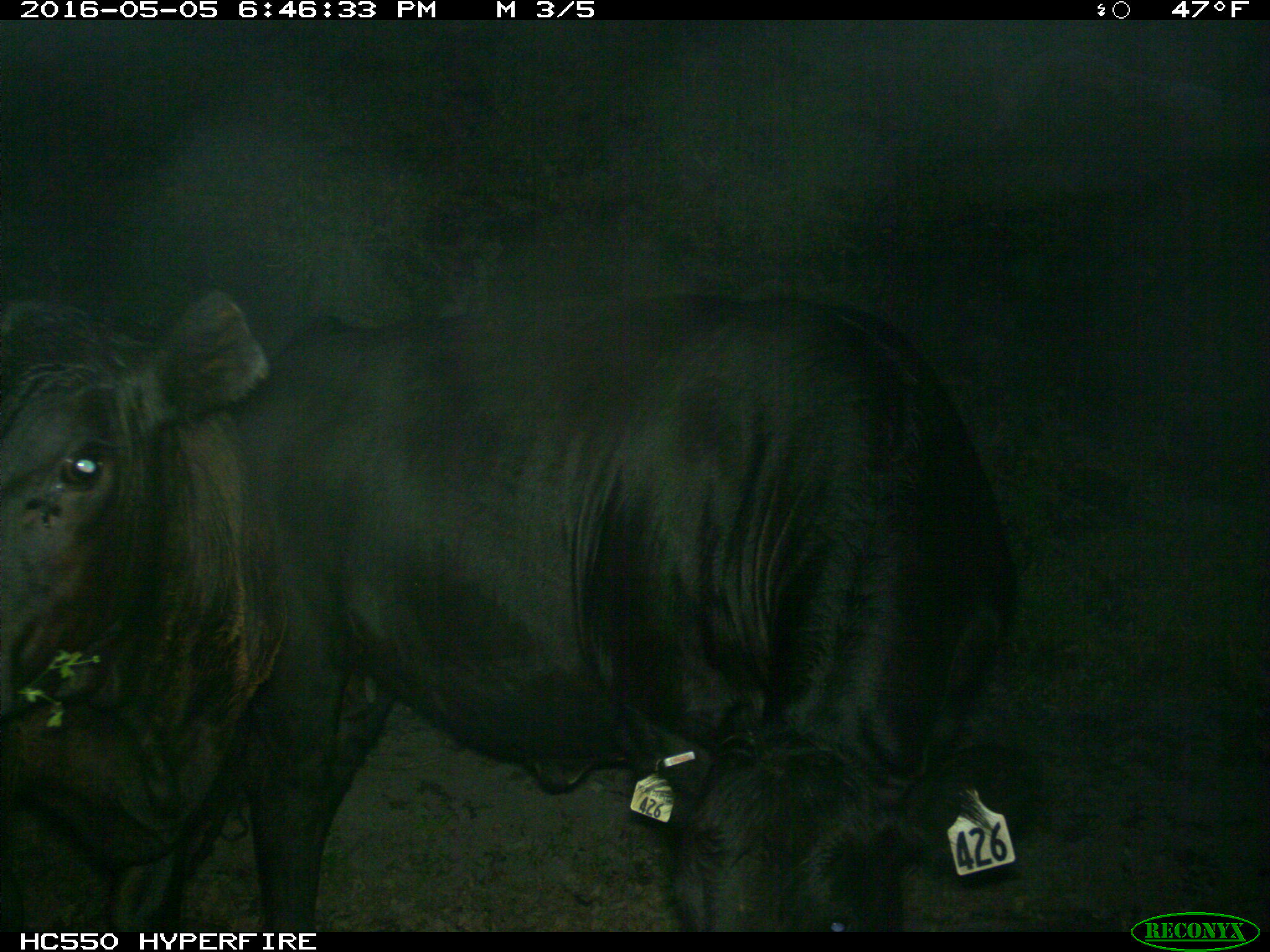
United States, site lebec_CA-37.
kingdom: Animalia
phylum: Chordata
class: Mammalia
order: Artiodactyla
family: Bovidae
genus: Bos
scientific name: Bos taurus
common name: domestic cow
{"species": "Bos taurus (domestic cow)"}